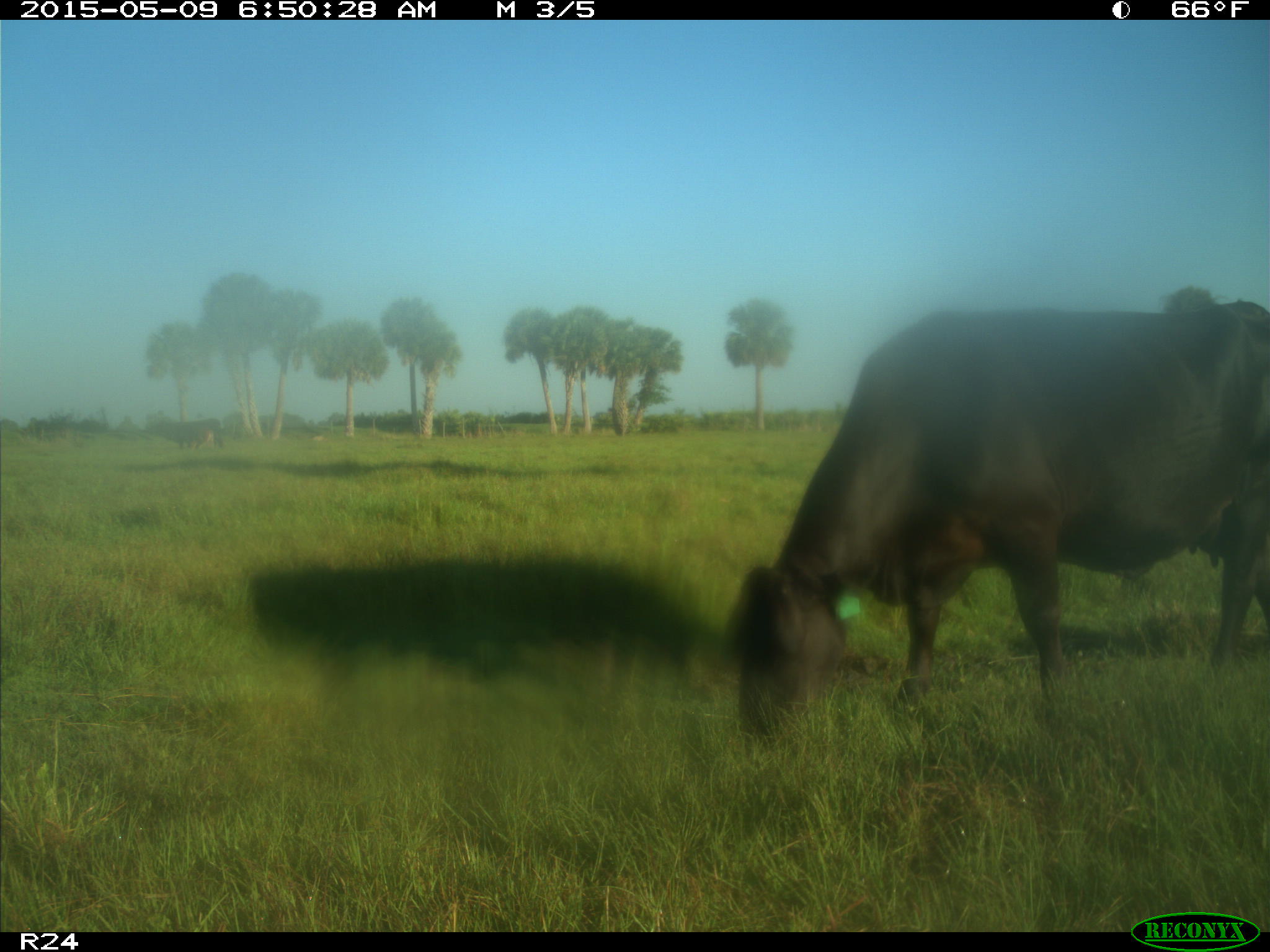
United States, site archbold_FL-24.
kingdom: Animalia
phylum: Chordata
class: Mammalia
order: Artiodactyla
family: Bovidae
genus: Bos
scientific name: Bos taurus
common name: domestic cow